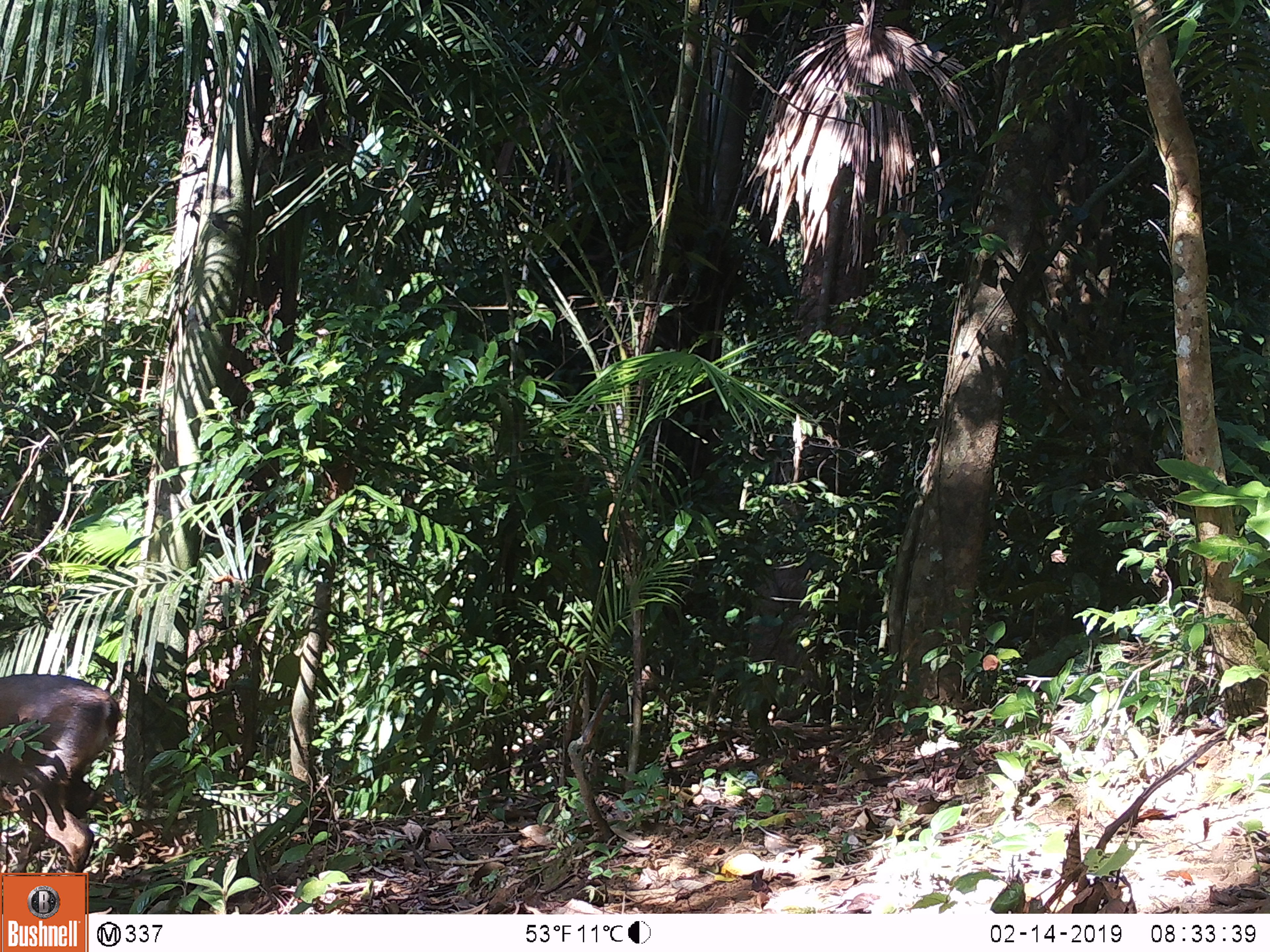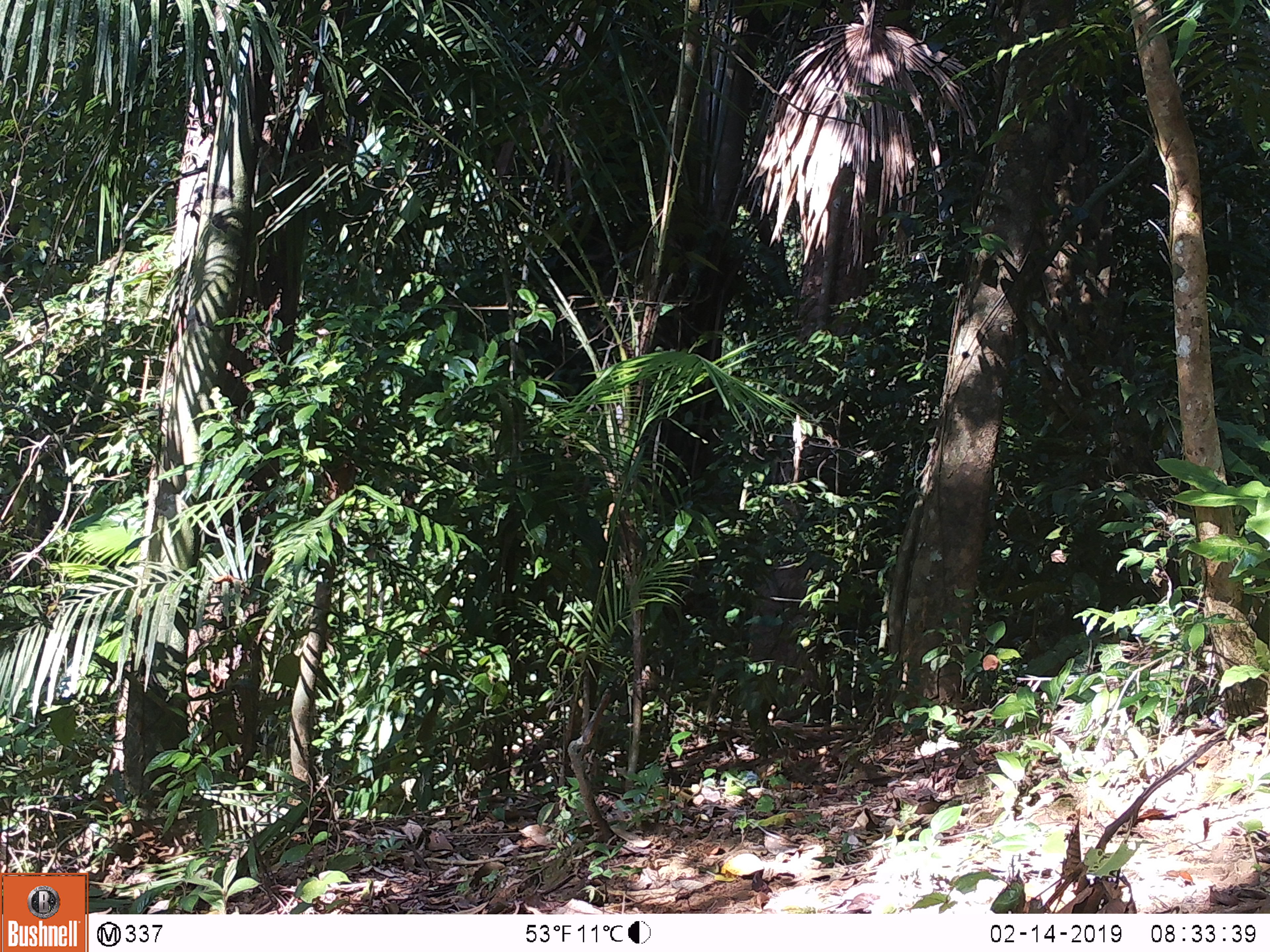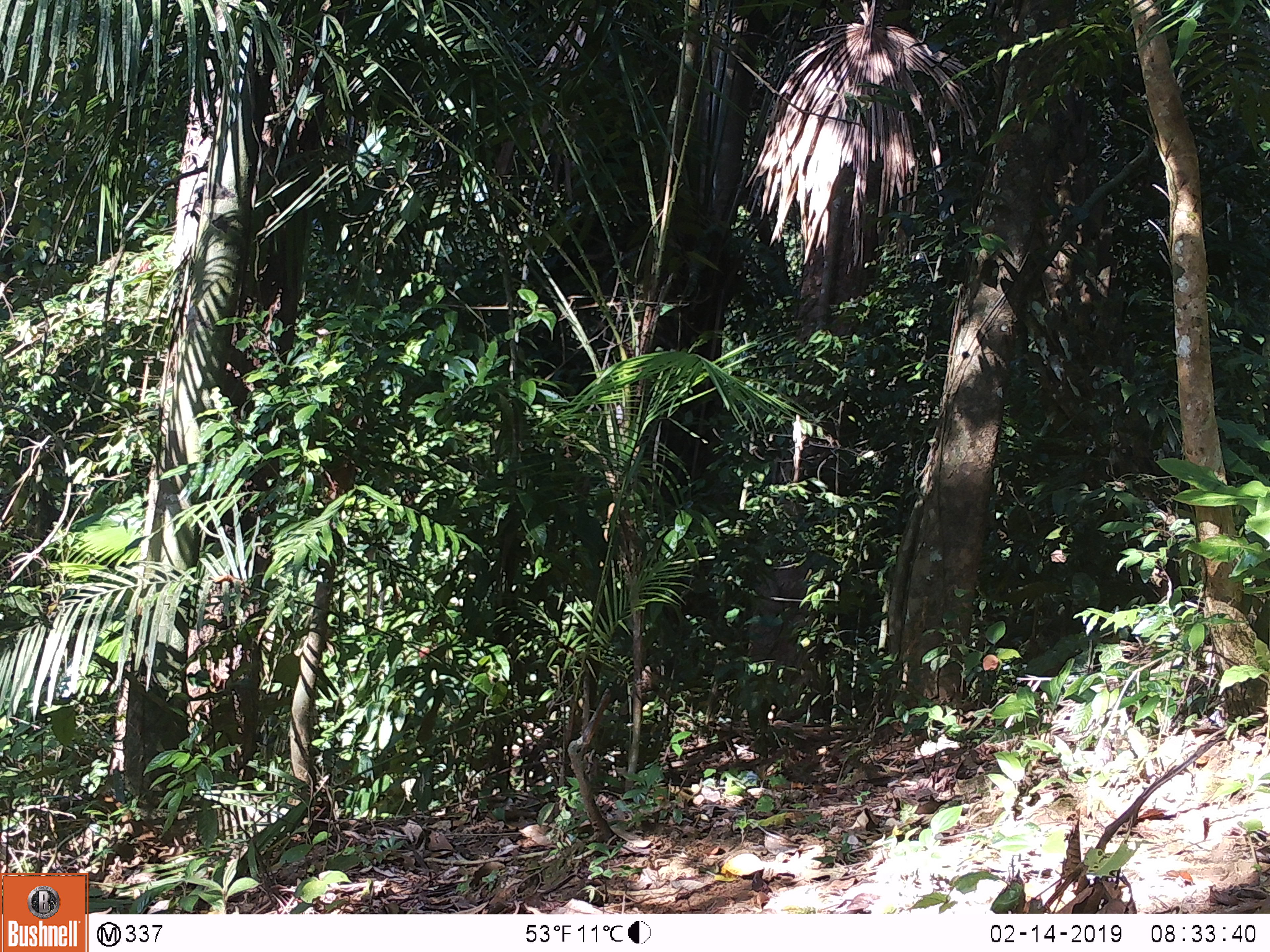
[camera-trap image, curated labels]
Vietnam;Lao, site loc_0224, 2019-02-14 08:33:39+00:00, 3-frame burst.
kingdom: Animalia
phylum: Chordata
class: Mammalia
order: Artiodactyla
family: Cervidae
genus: Muntiacus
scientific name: Muntiacus vuquangensis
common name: large-antlered muntjac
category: large antlered muntjac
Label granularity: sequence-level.